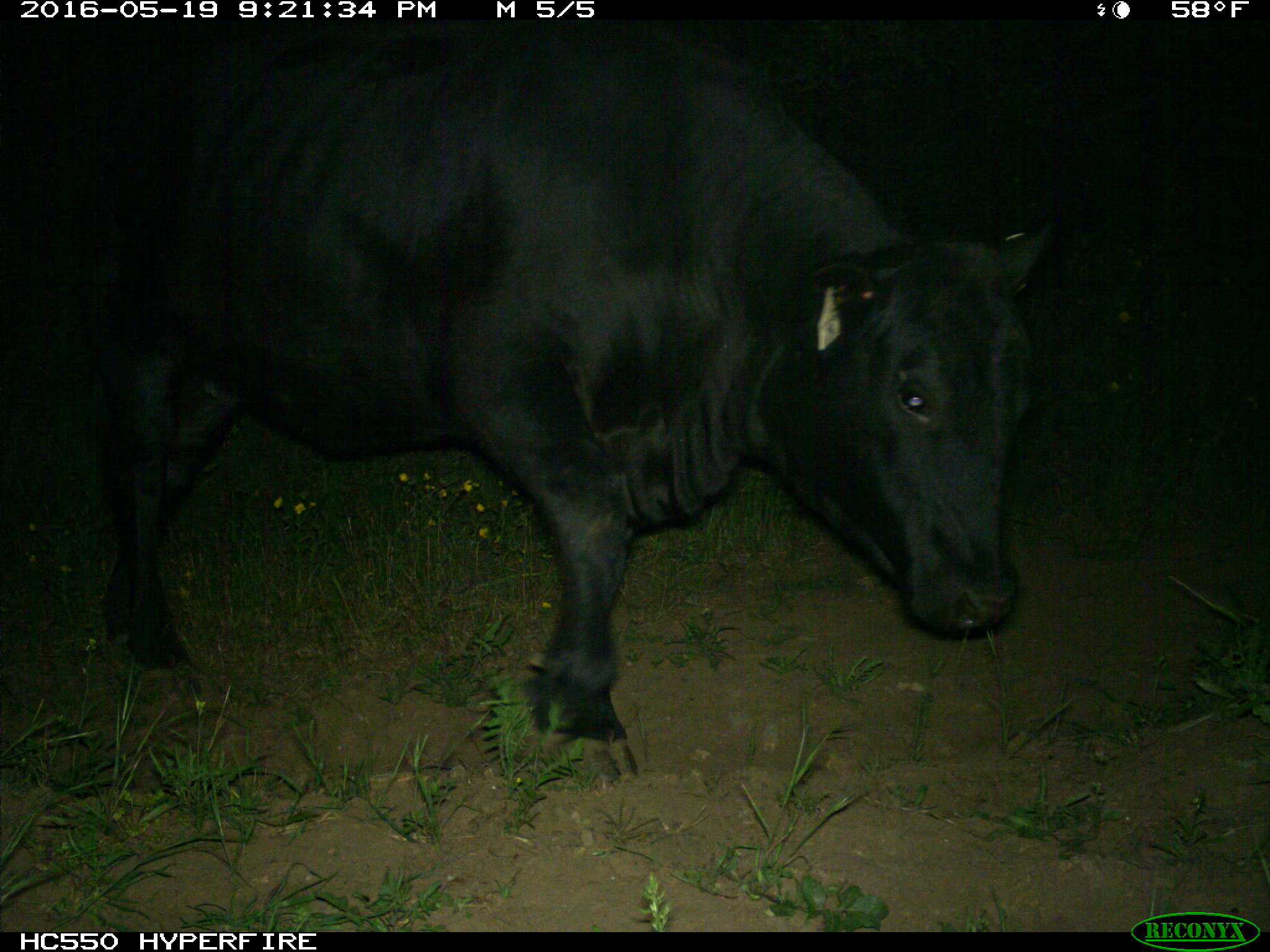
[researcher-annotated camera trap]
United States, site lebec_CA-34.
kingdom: Animalia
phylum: Chordata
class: Mammalia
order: Artiodactyla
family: Bovidae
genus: Bos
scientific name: Bos taurus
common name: domestic cow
Bos taurus (domestic cow).